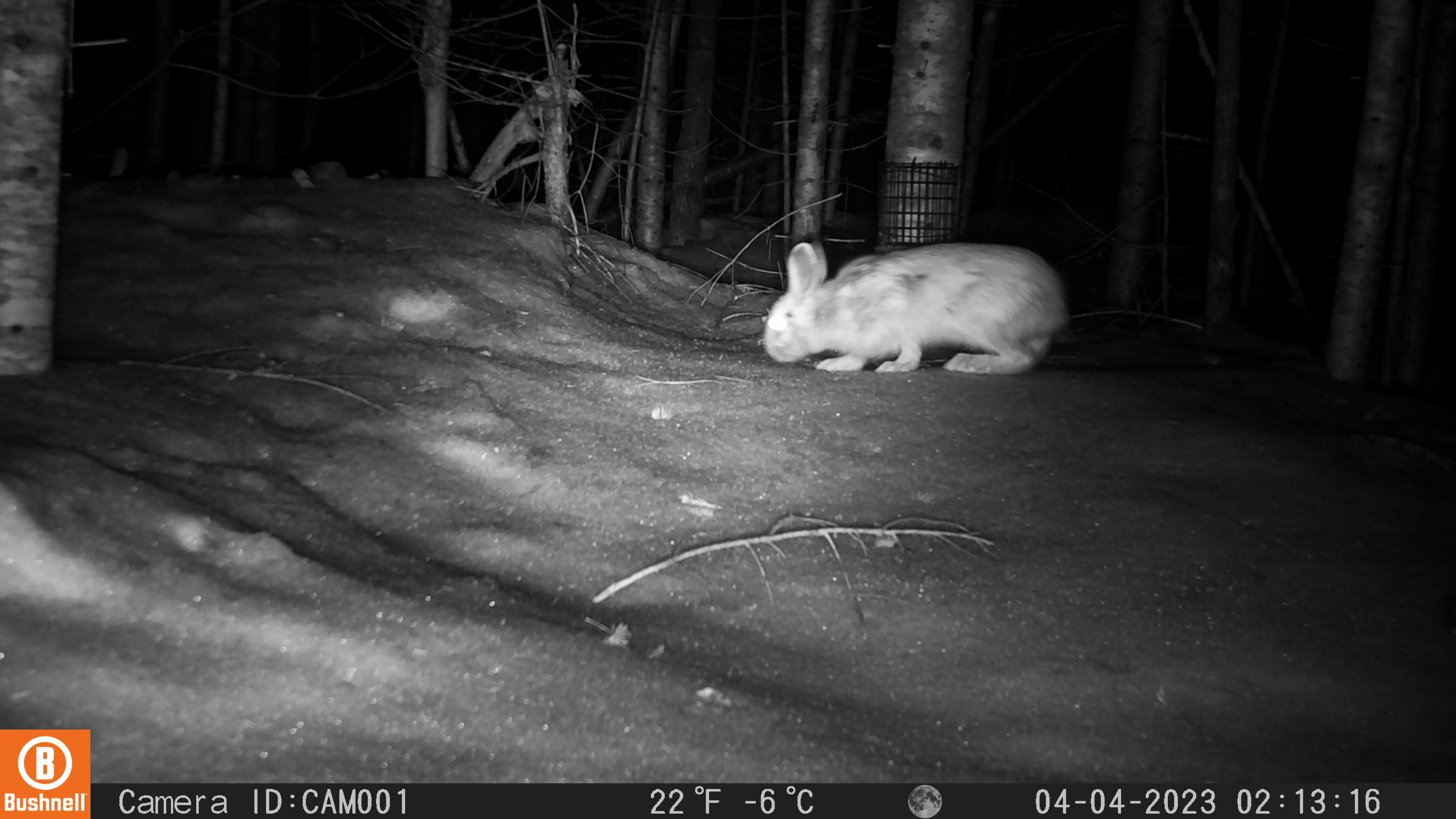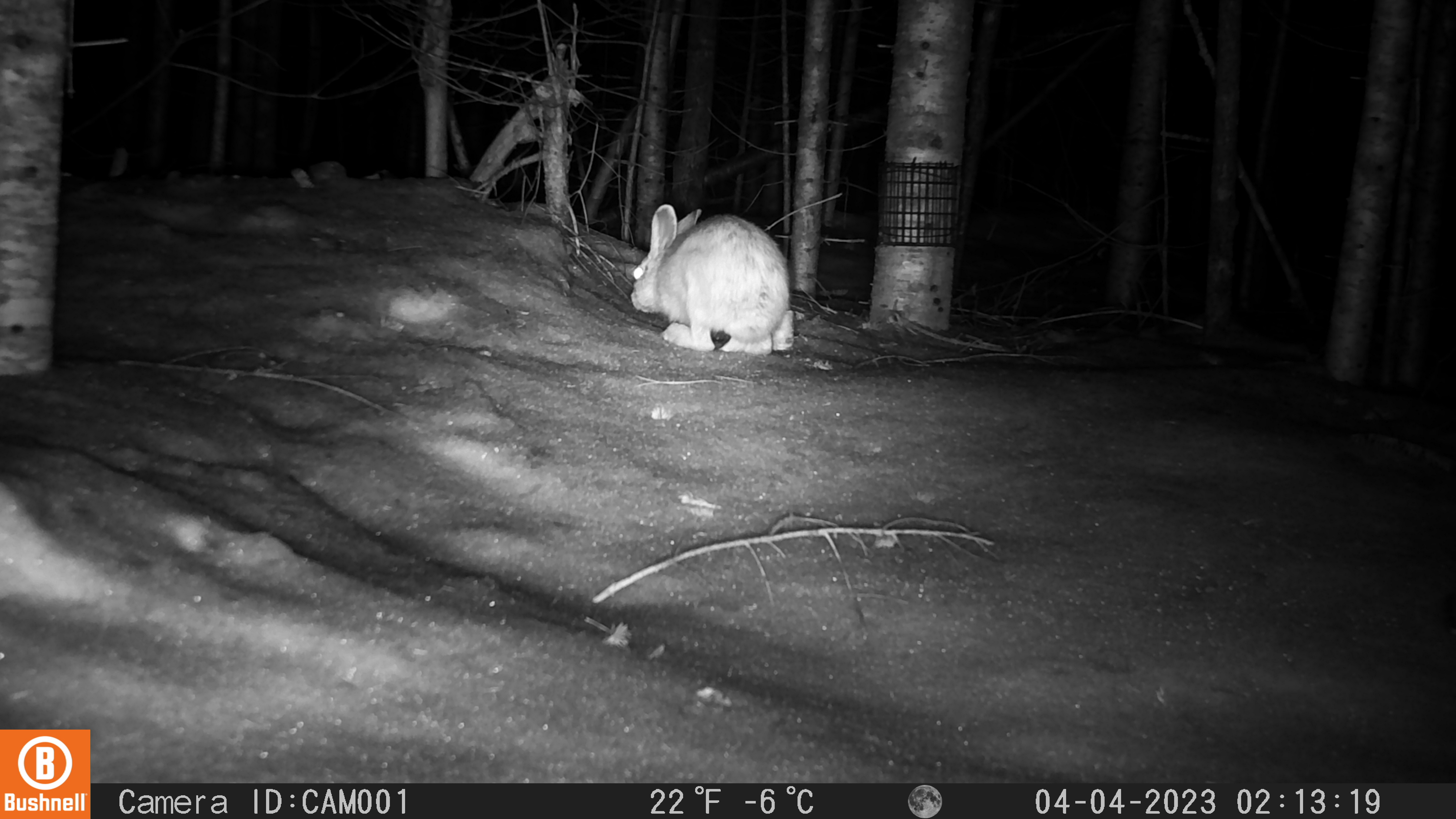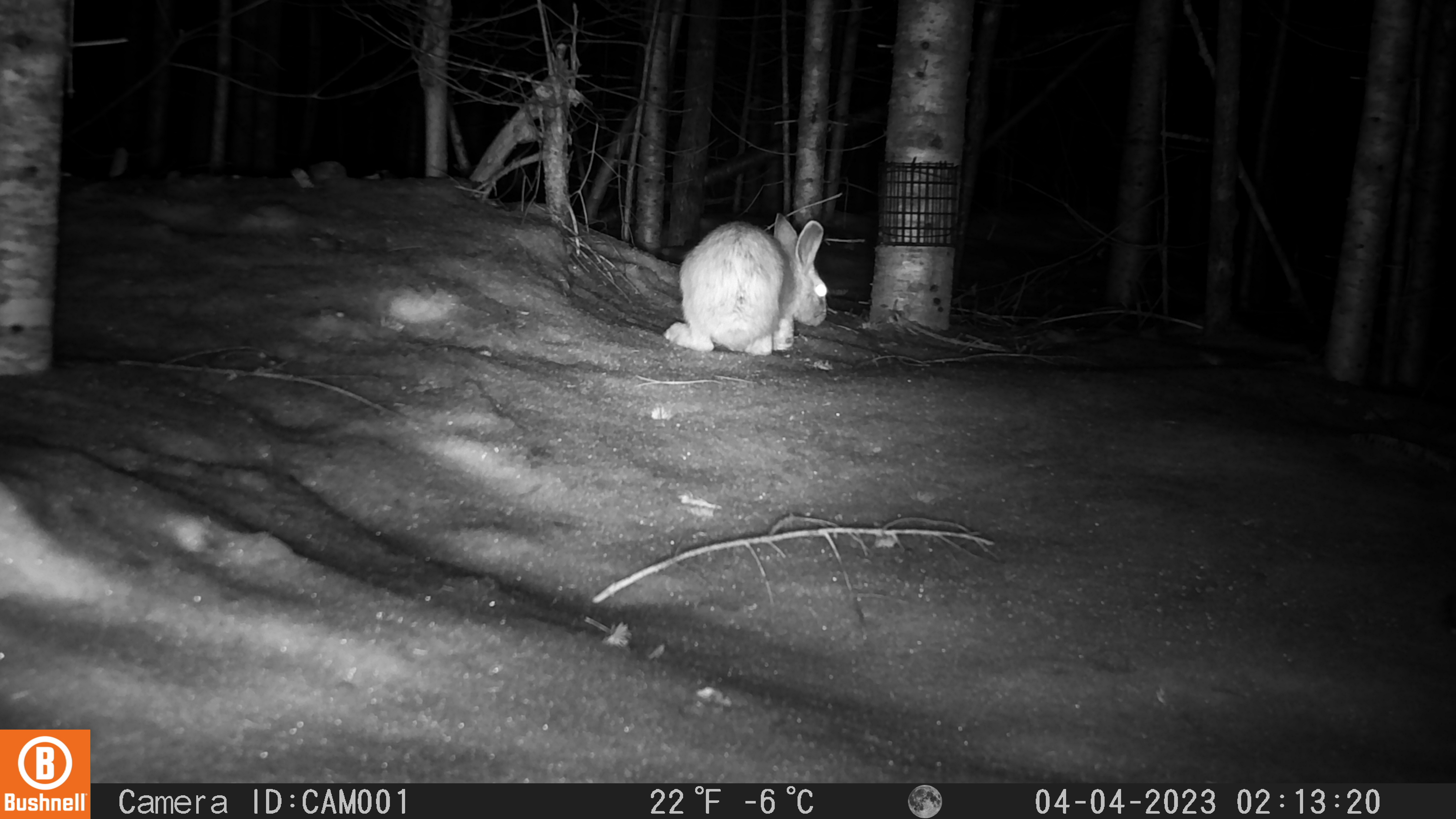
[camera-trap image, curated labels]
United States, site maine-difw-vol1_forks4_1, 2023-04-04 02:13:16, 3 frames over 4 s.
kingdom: Animalia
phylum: Chordata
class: Mammalia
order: Lagomorpha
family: Leporidae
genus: Lepus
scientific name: Lepus americanus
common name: snowshoe hare